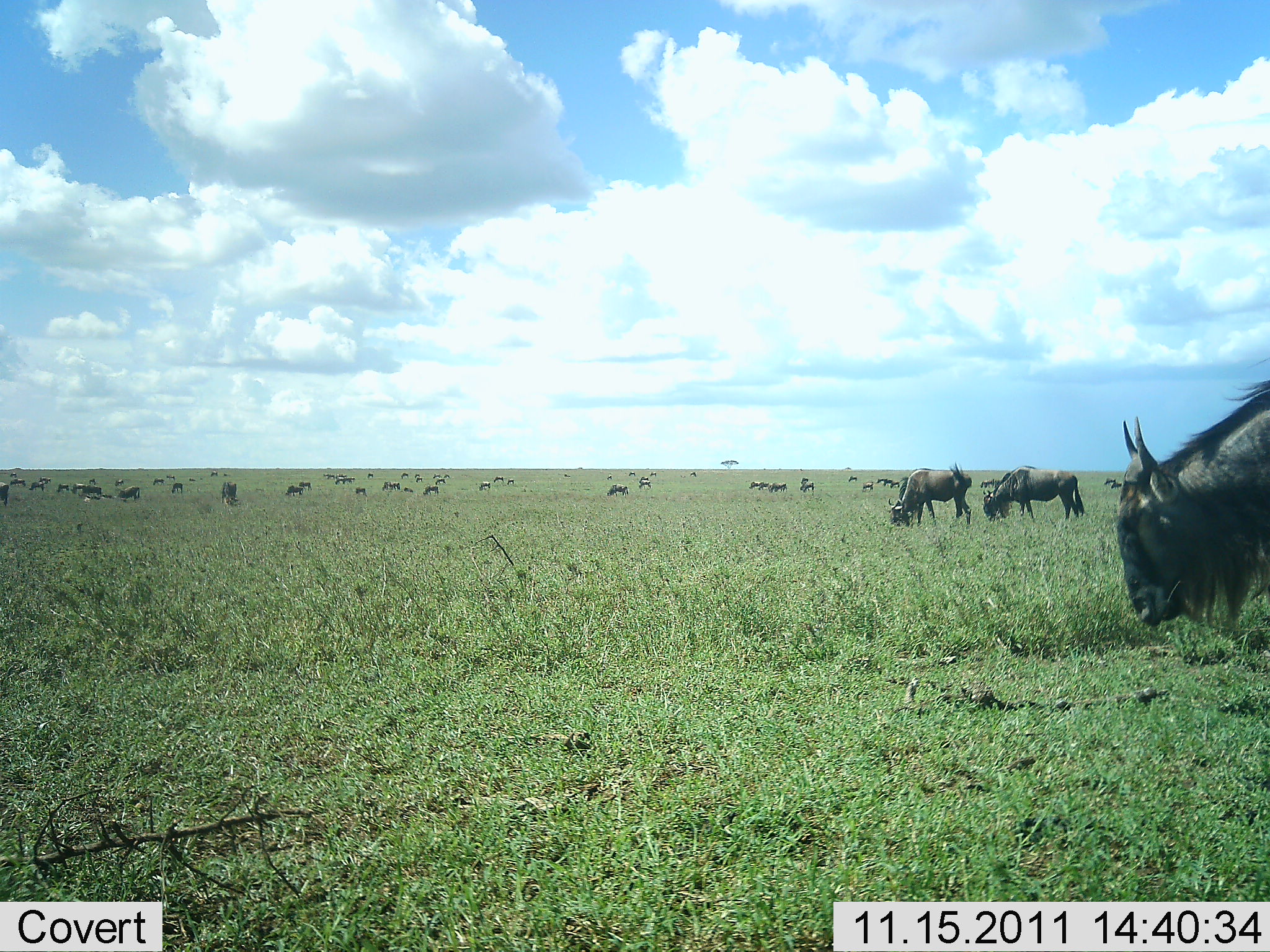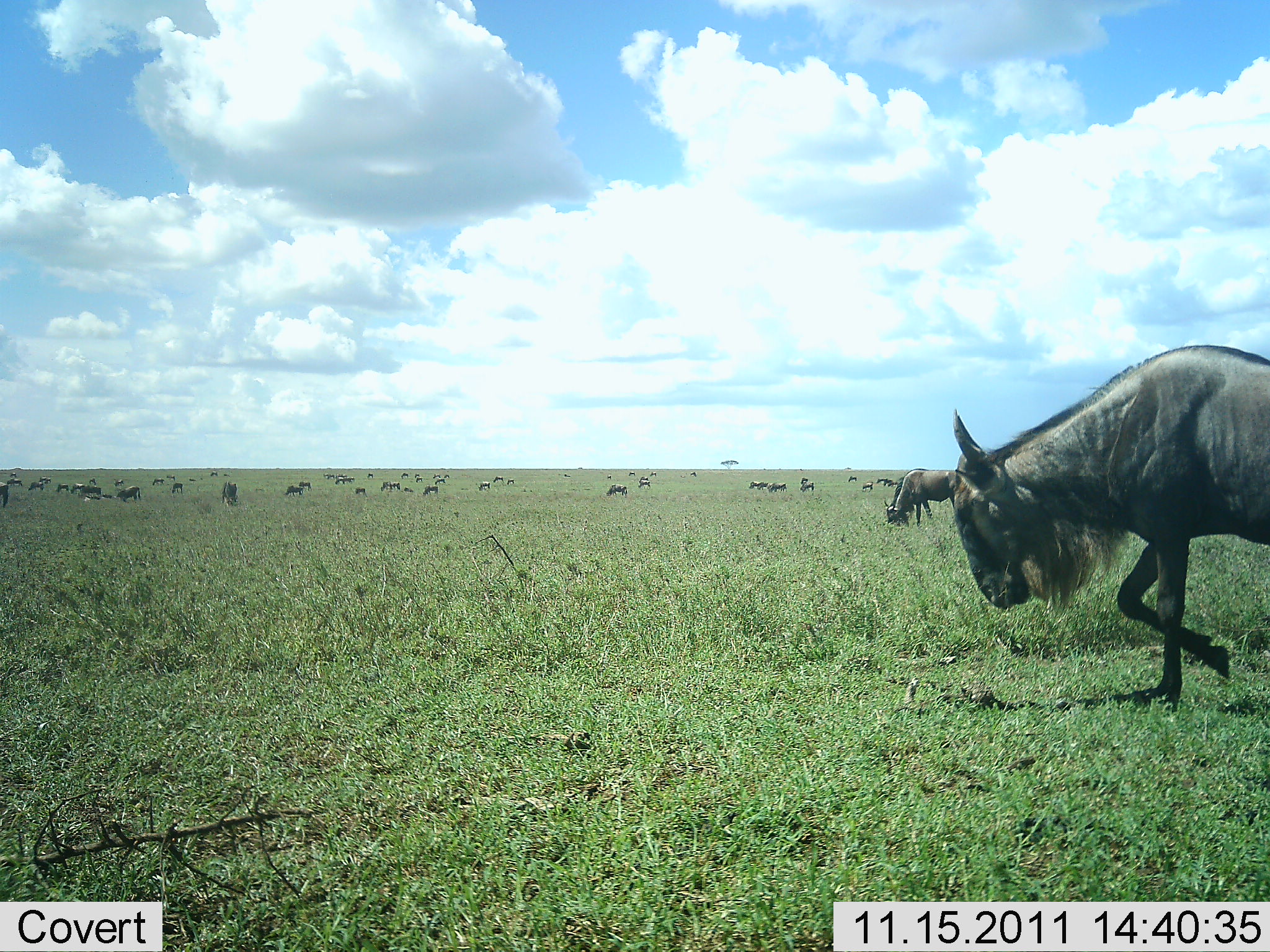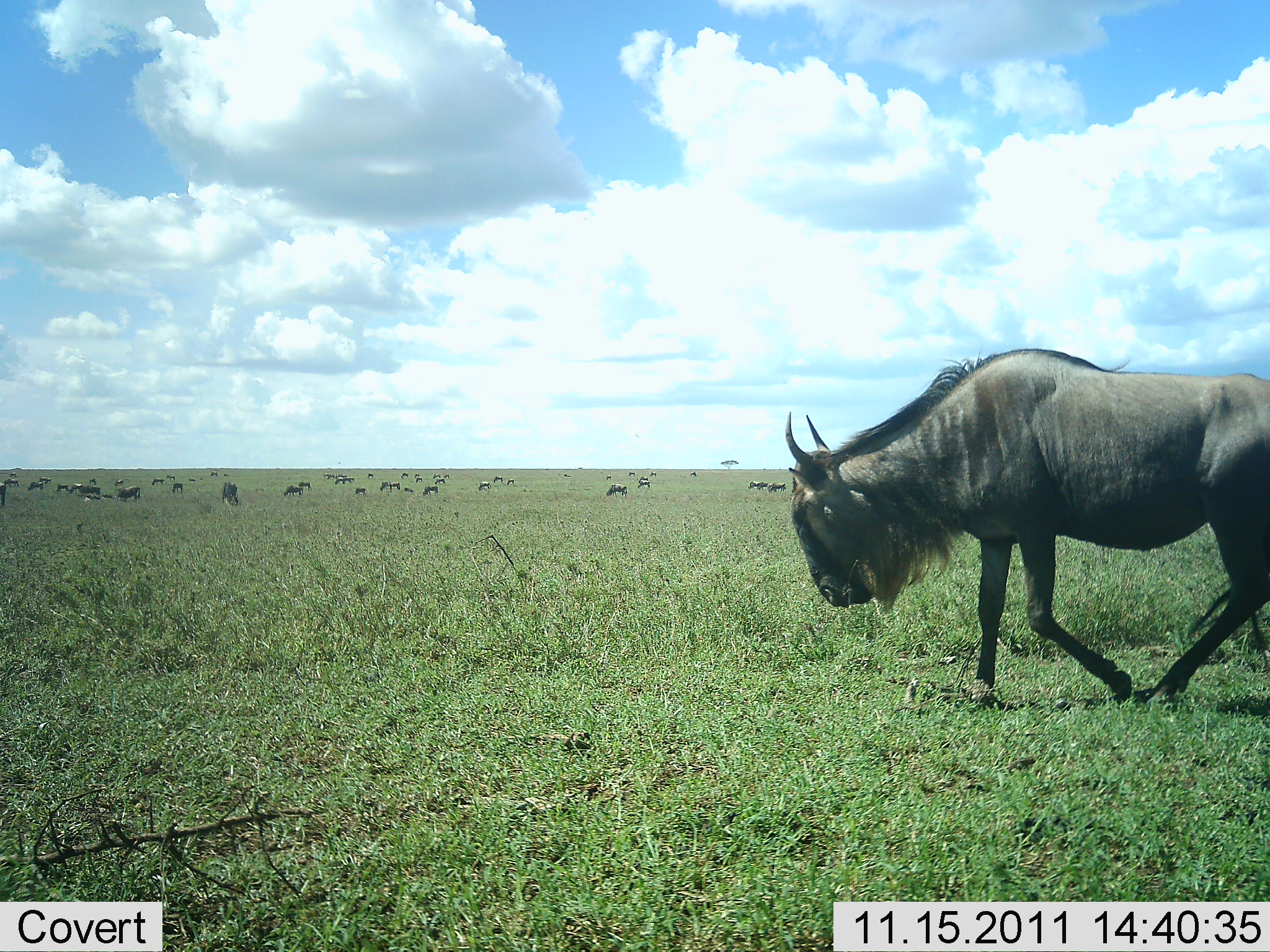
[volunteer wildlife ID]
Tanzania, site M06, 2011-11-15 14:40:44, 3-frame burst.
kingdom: Animalia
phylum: Chordata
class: Mammalia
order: Artiodactyla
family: Bovidae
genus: Connochaetes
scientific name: Connochaetes taurinus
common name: blue wildebeest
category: wildebeest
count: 11-50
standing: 30%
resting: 0%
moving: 80%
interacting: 0%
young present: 10%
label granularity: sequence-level